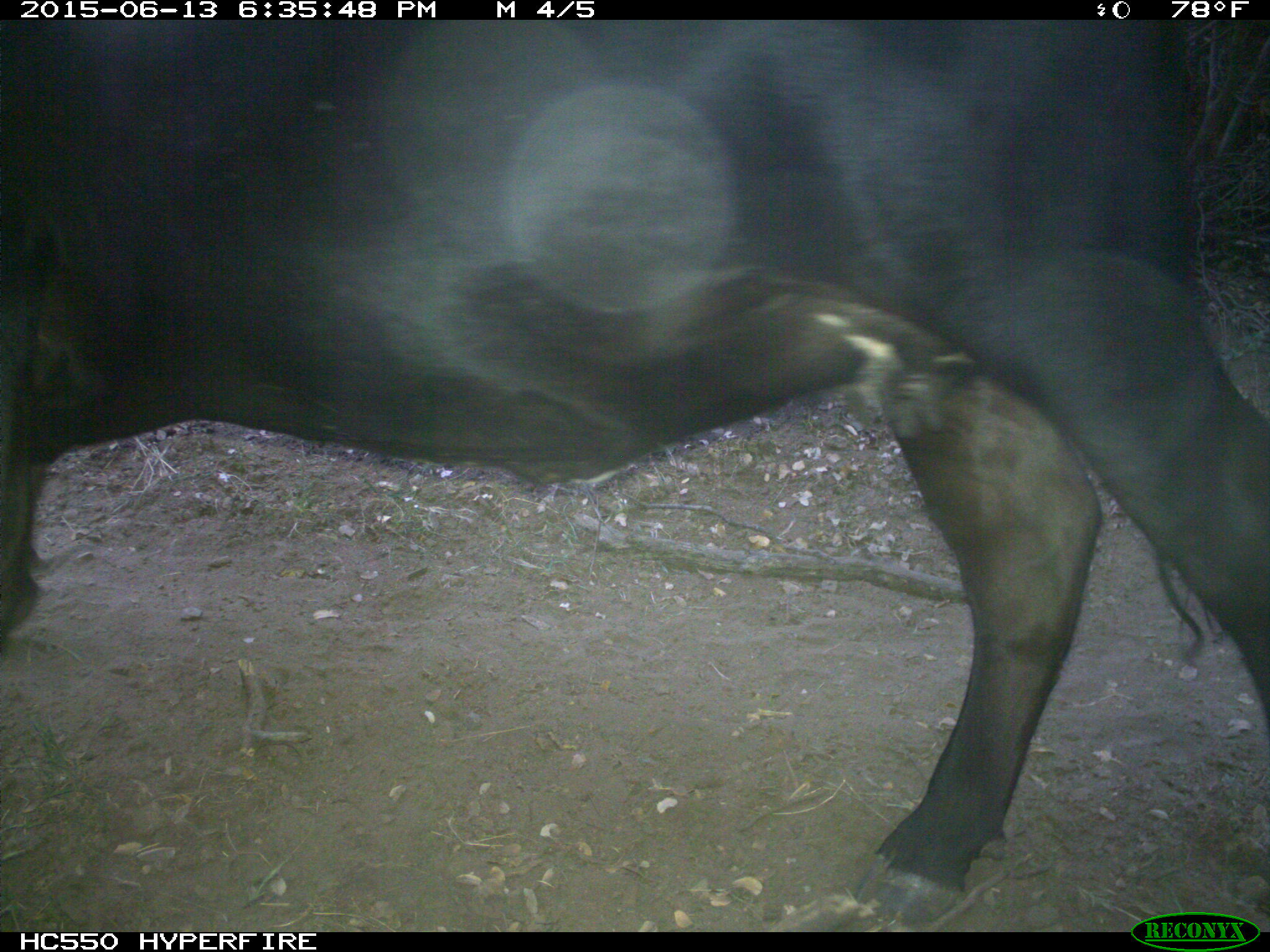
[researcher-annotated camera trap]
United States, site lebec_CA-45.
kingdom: Animalia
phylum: Chordata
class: Mammalia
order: Artiodactyla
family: Bovidae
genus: Bos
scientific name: Bos taurus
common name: domestic cow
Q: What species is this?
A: Bos taurus (domestic cow).